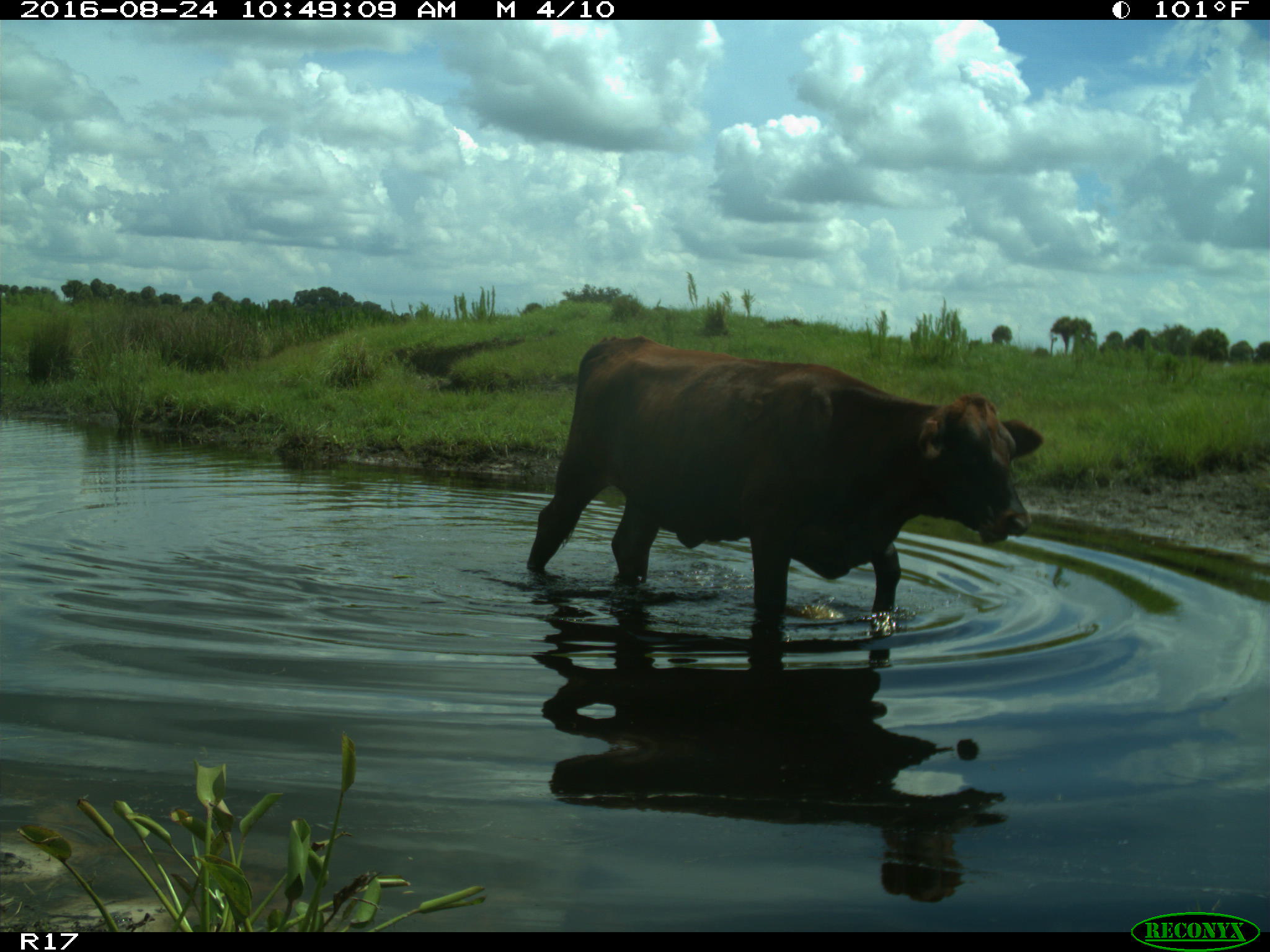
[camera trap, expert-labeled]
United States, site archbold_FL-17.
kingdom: Animalia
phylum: Chordata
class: Mammalia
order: Artiodactyla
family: Bovidae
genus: Bos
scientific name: Bos taurus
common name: domestic cow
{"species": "Bos taurus (domestic cow)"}